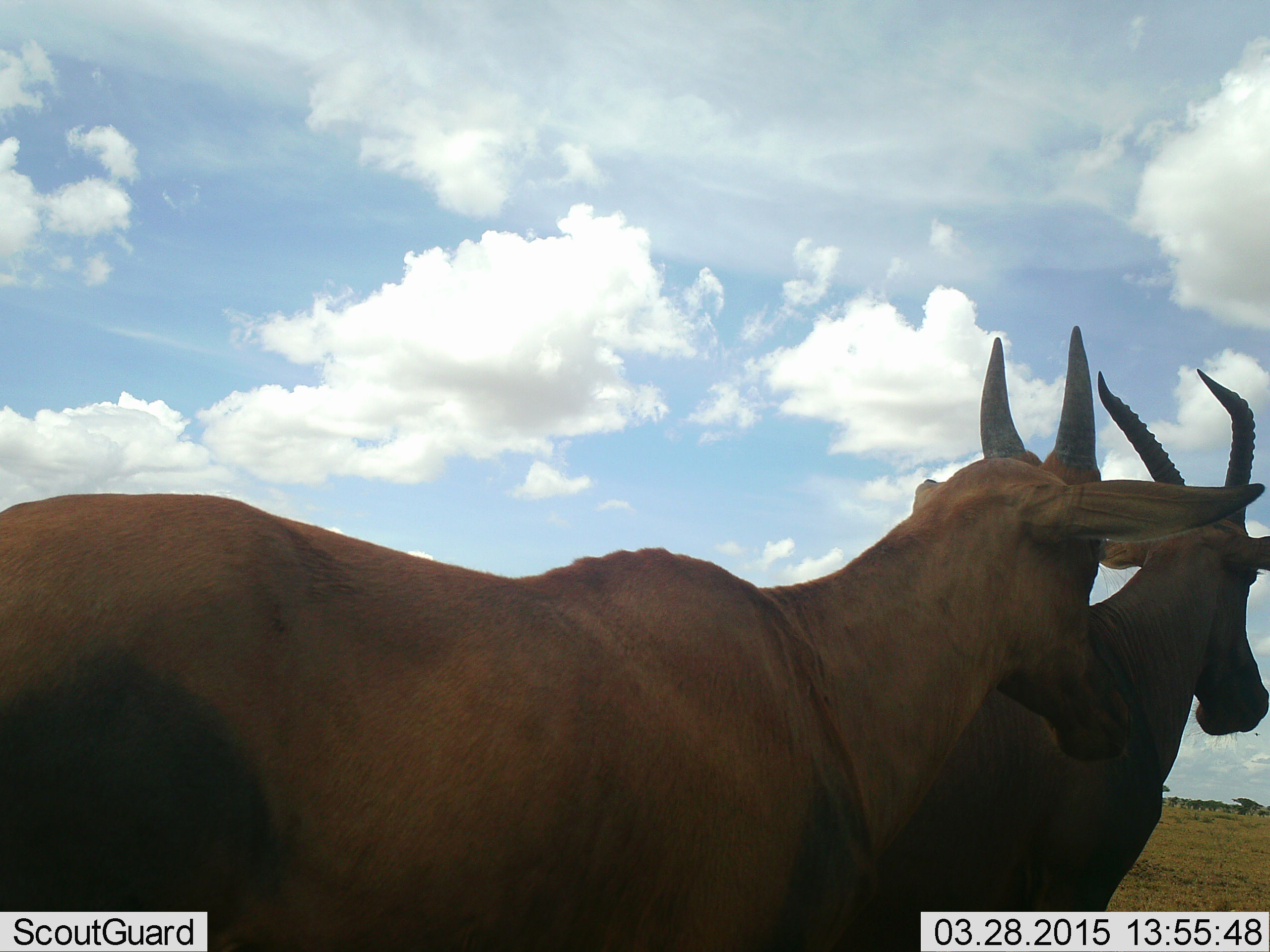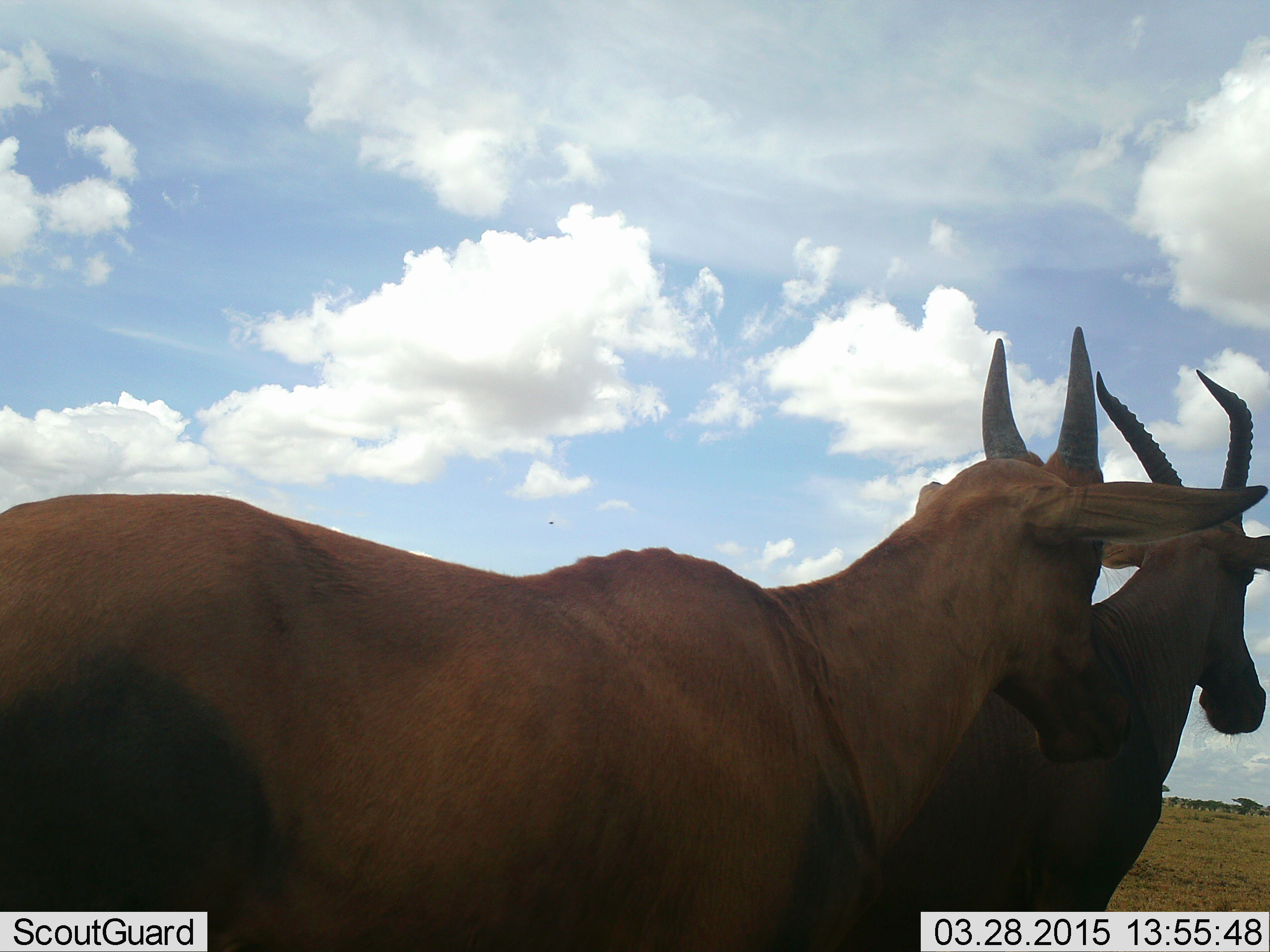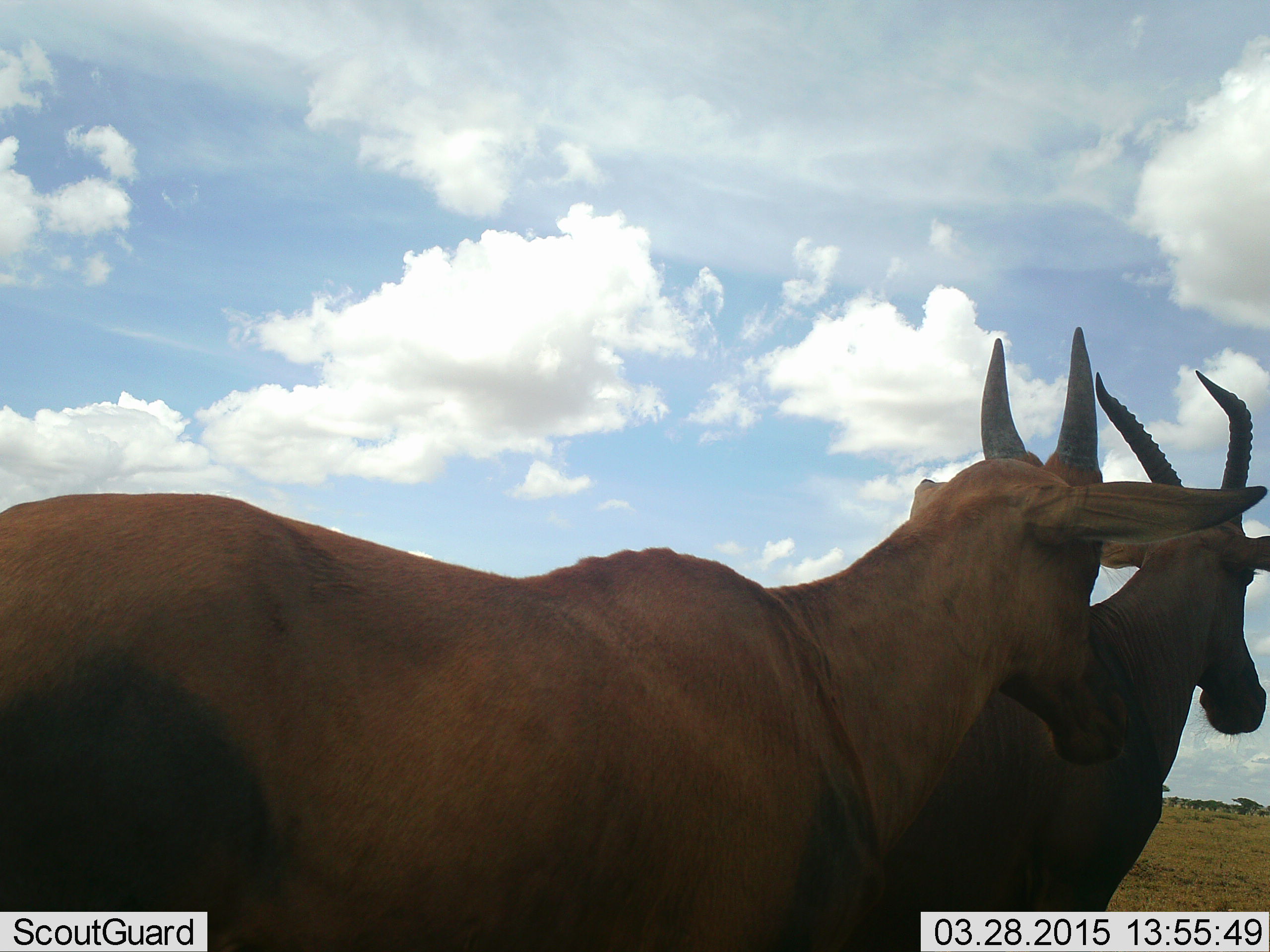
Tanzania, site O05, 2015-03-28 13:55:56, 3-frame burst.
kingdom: Animalia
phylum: Chordata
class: Mammalia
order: Artiodactyla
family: Bovidae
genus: Damaliscus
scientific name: Damaliscus lunatus jimela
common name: topi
Topi (Damaliscus lunatus jimela), count 2. Behavior (volunteer vote fractions): standing 80%, resting 0%, moving 0%, interacting 0%. Young present (vote fraction): 10%. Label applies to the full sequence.